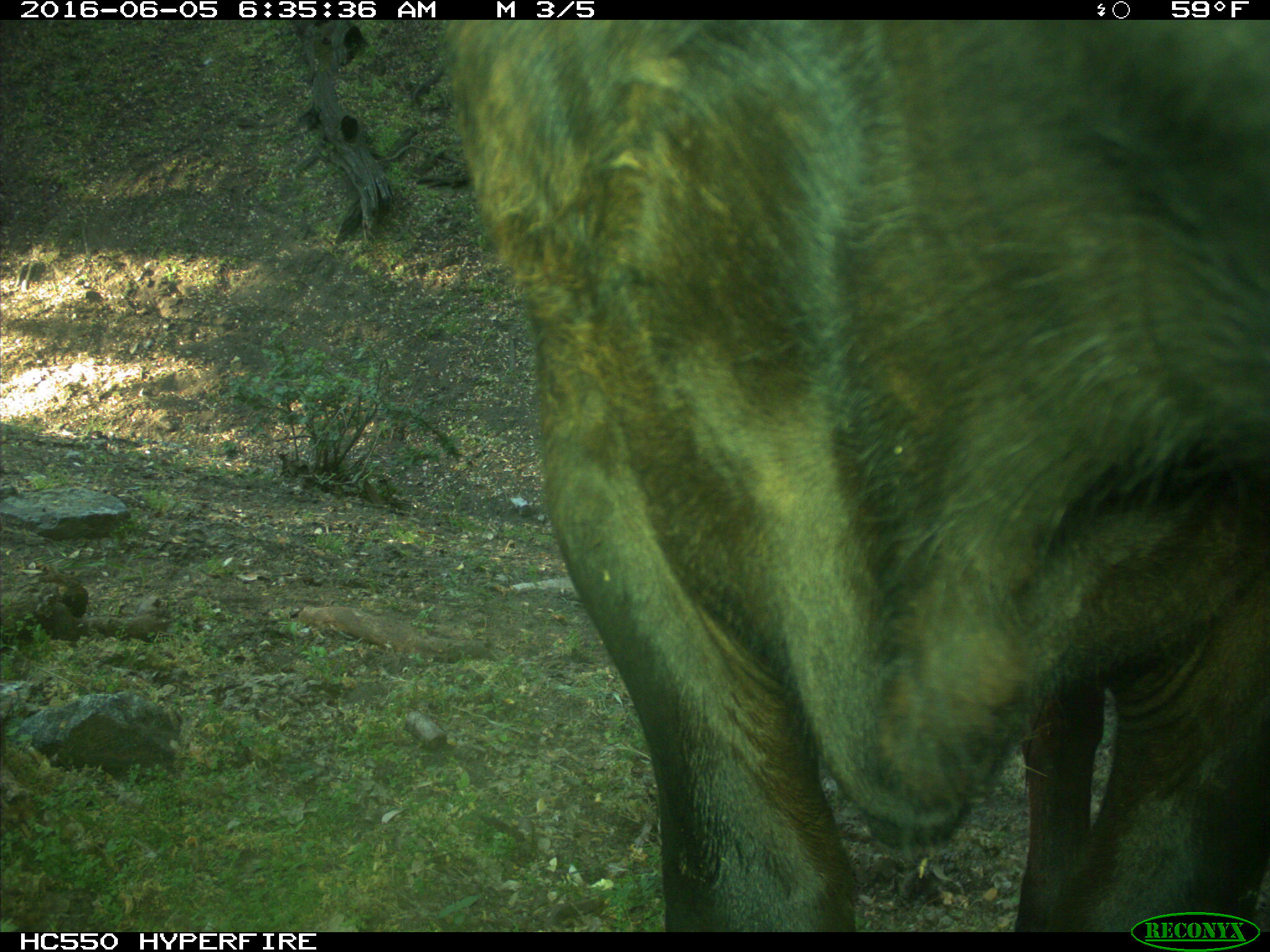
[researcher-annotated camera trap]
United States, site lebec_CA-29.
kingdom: Animalia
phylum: Chordata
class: Mammalia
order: Artiodactyla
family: Bovidae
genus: Bos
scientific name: Bos taurus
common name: domestic cow